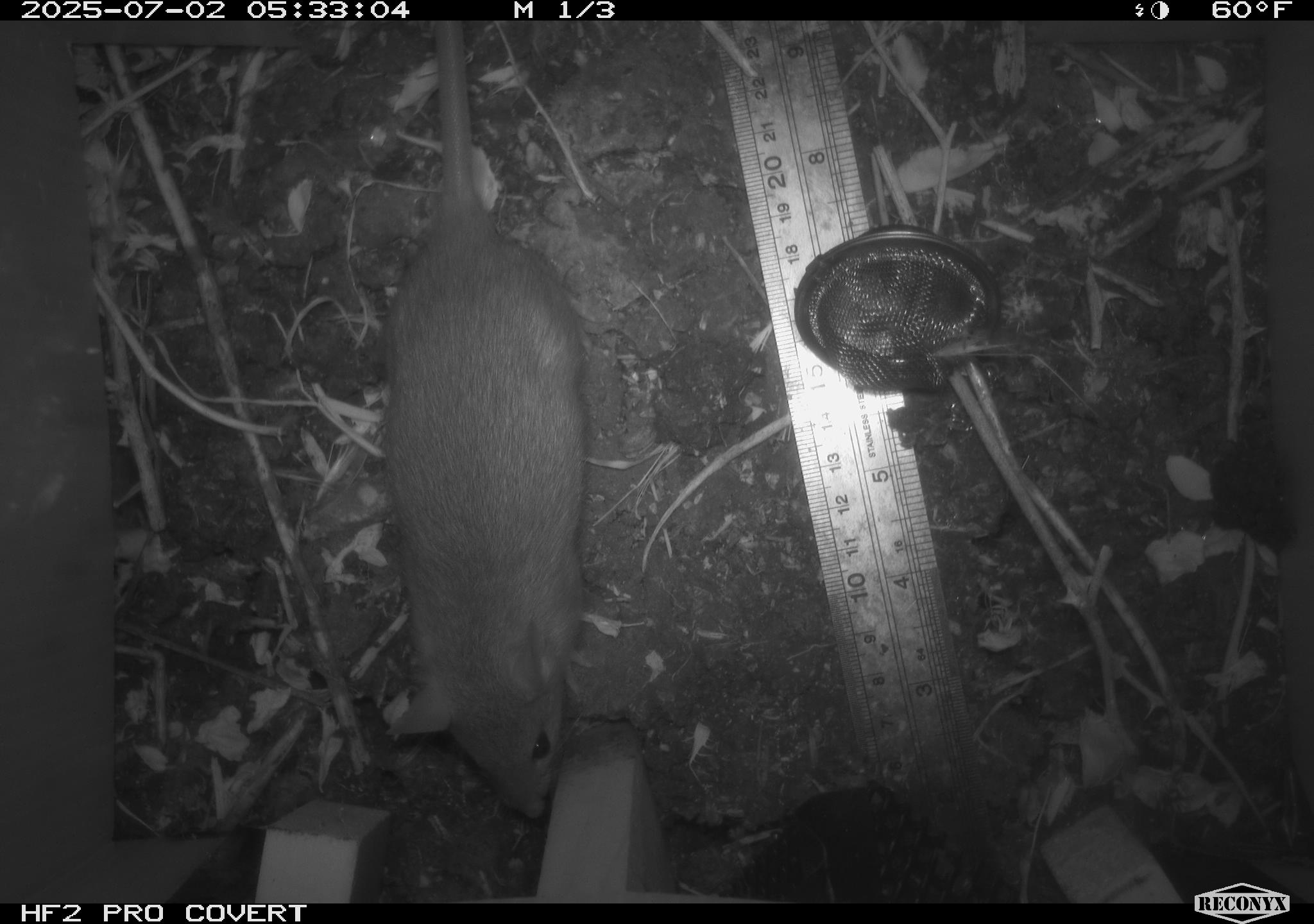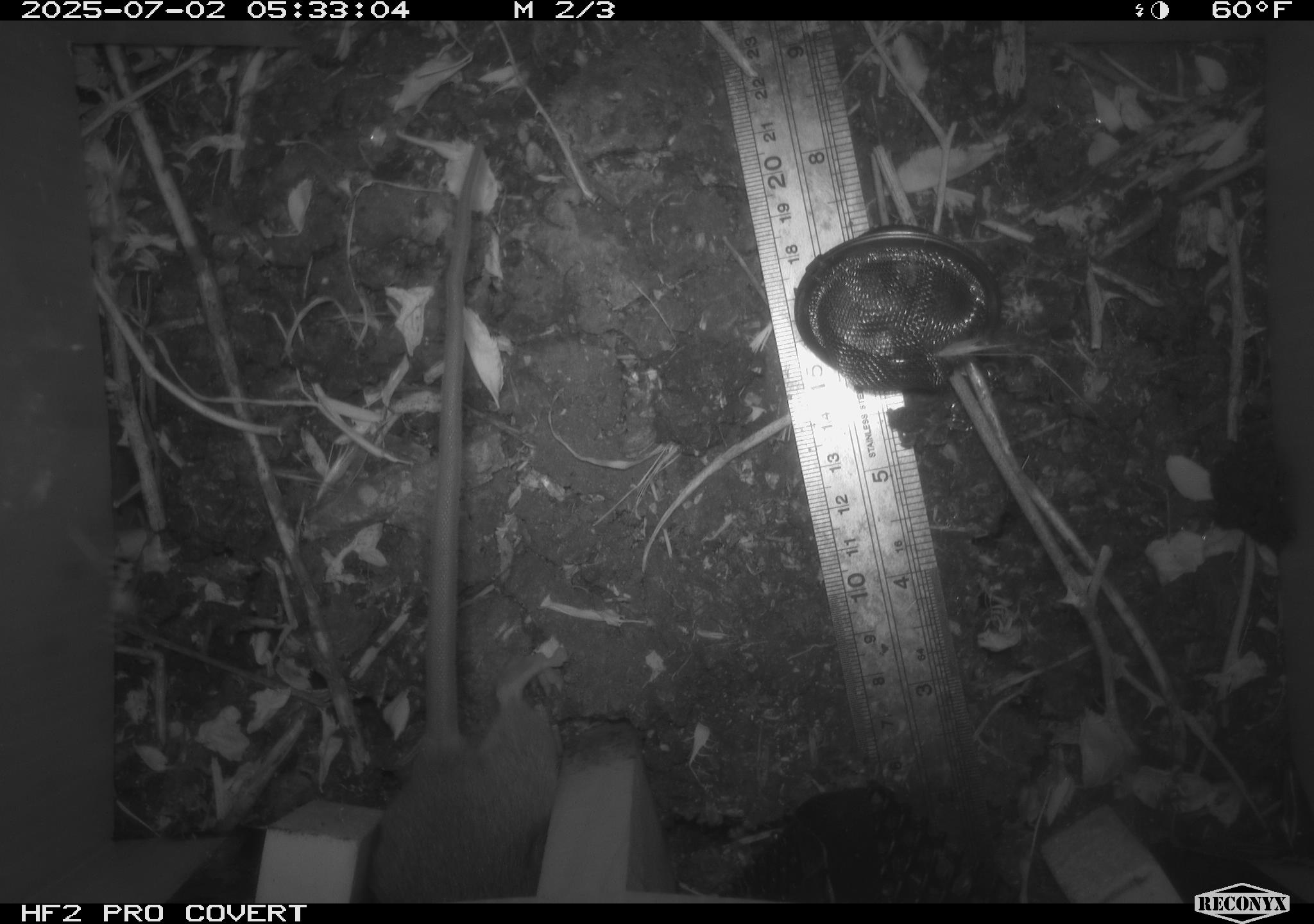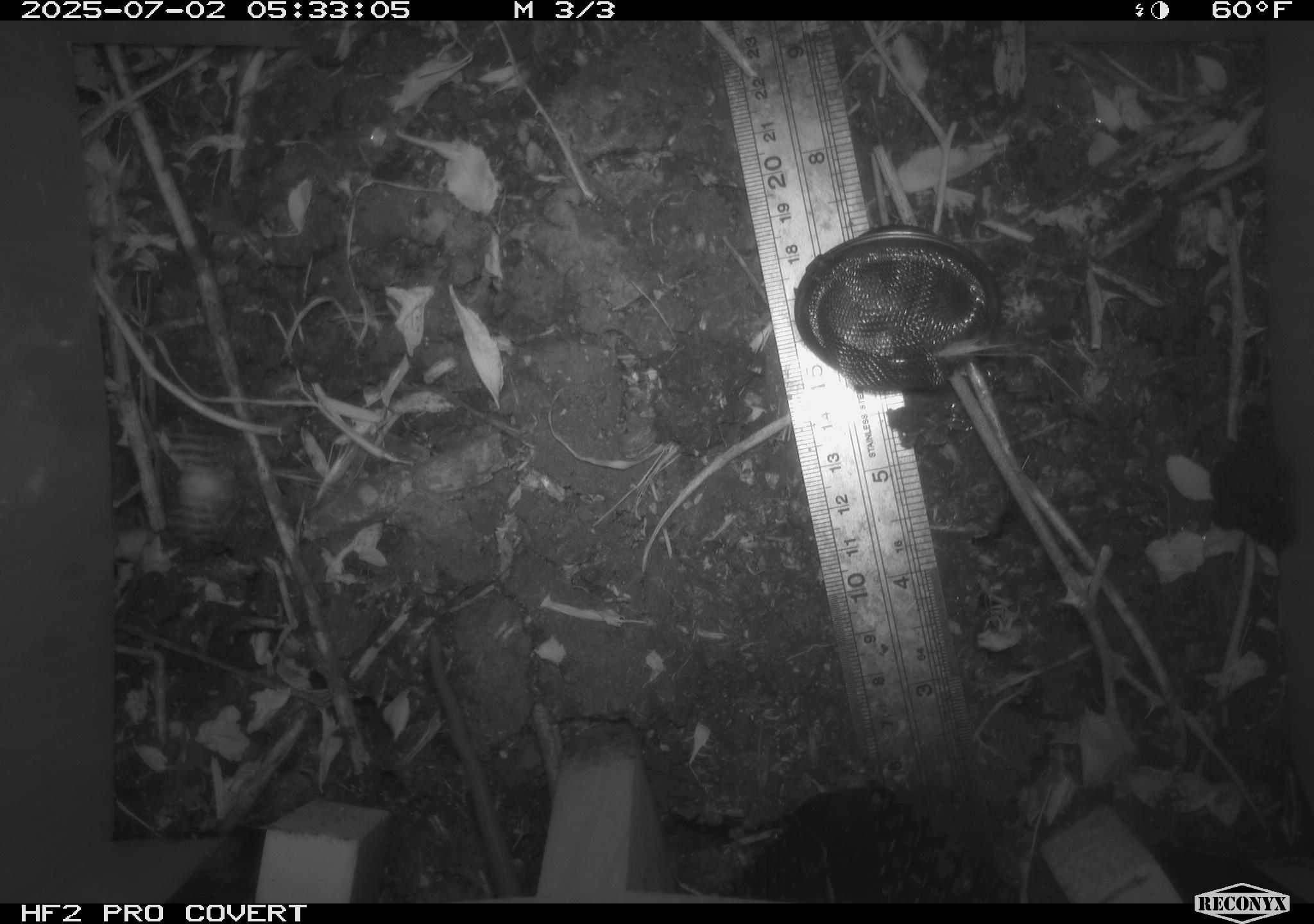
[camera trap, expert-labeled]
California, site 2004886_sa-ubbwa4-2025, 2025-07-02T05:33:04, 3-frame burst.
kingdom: Animalia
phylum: Chordata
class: Mammalia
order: Rodentia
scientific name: Rodentia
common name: rodent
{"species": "rodent (Rodentia)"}